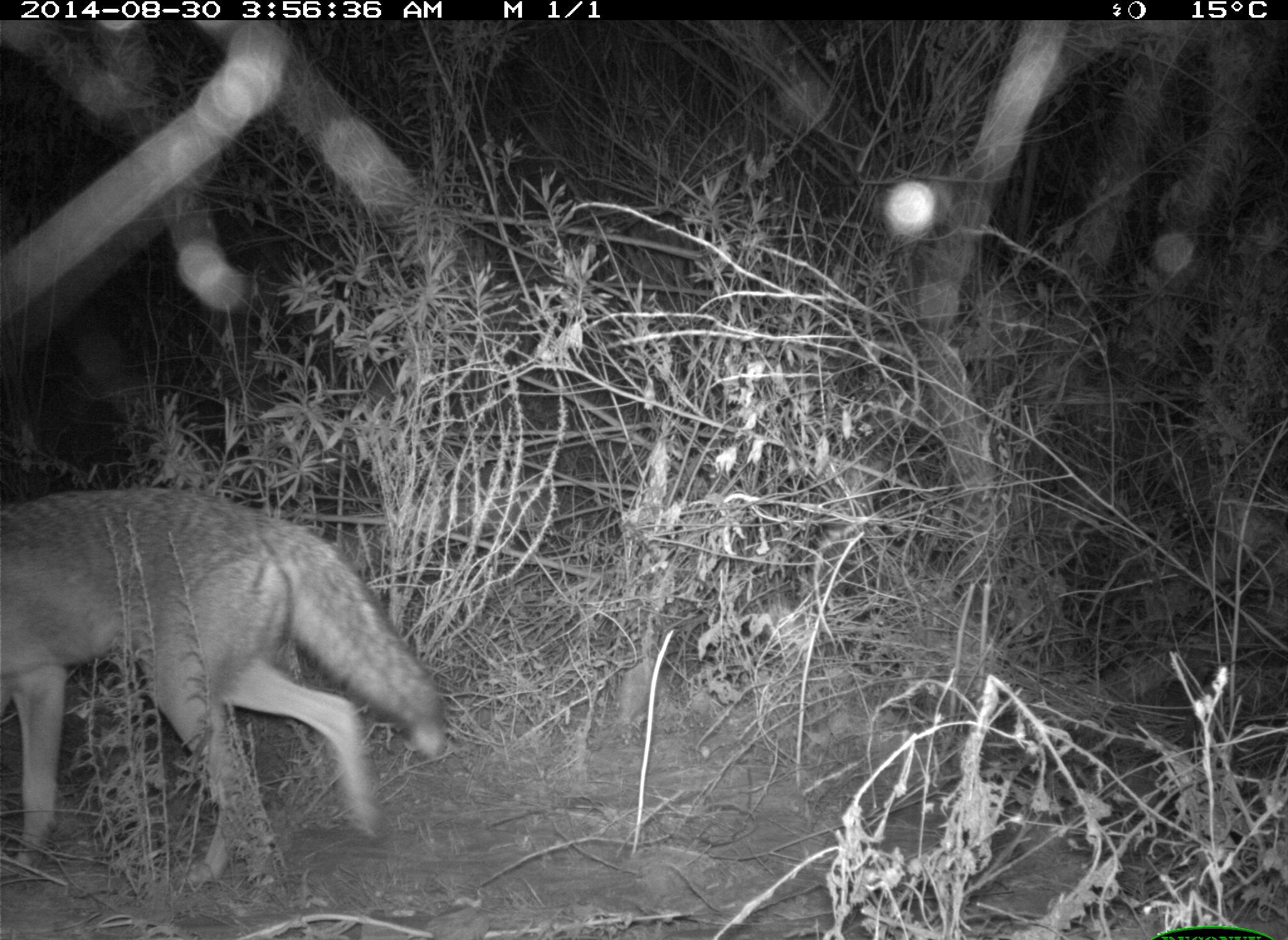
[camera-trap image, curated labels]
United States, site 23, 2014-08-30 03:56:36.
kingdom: Animalia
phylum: Chordata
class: Mammalia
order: Carnivora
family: Canidae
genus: Canis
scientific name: Canis latrans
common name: coyote